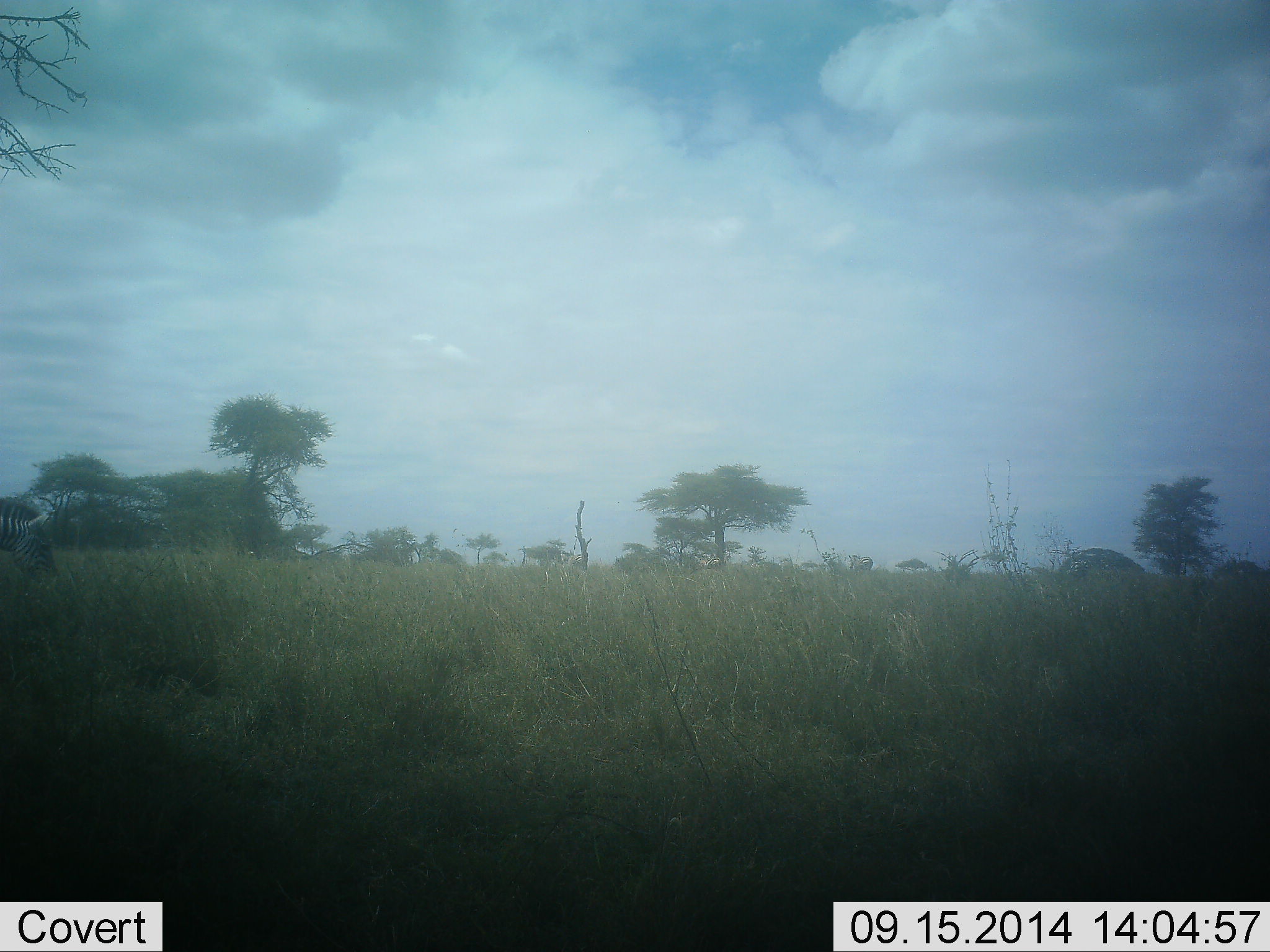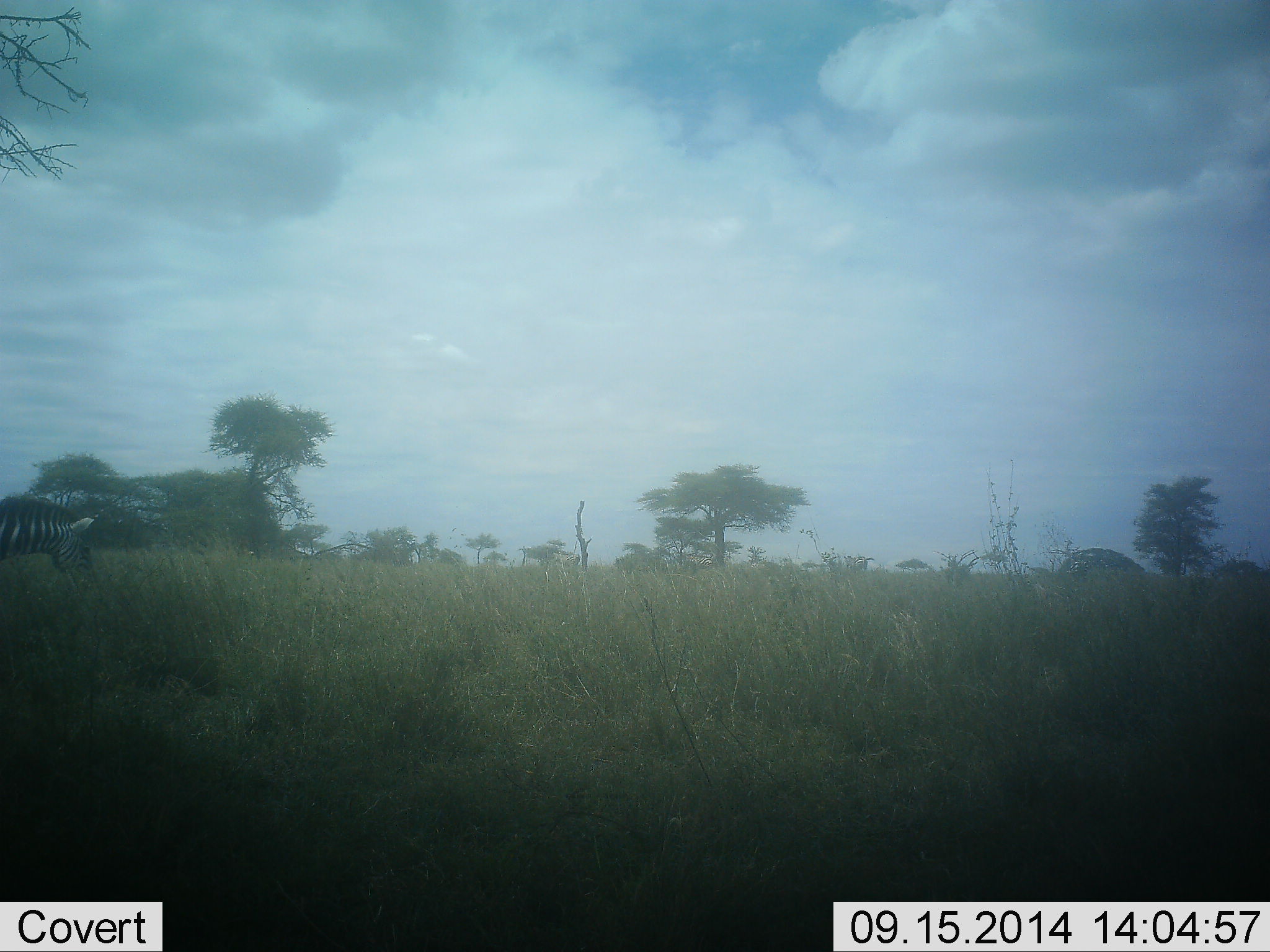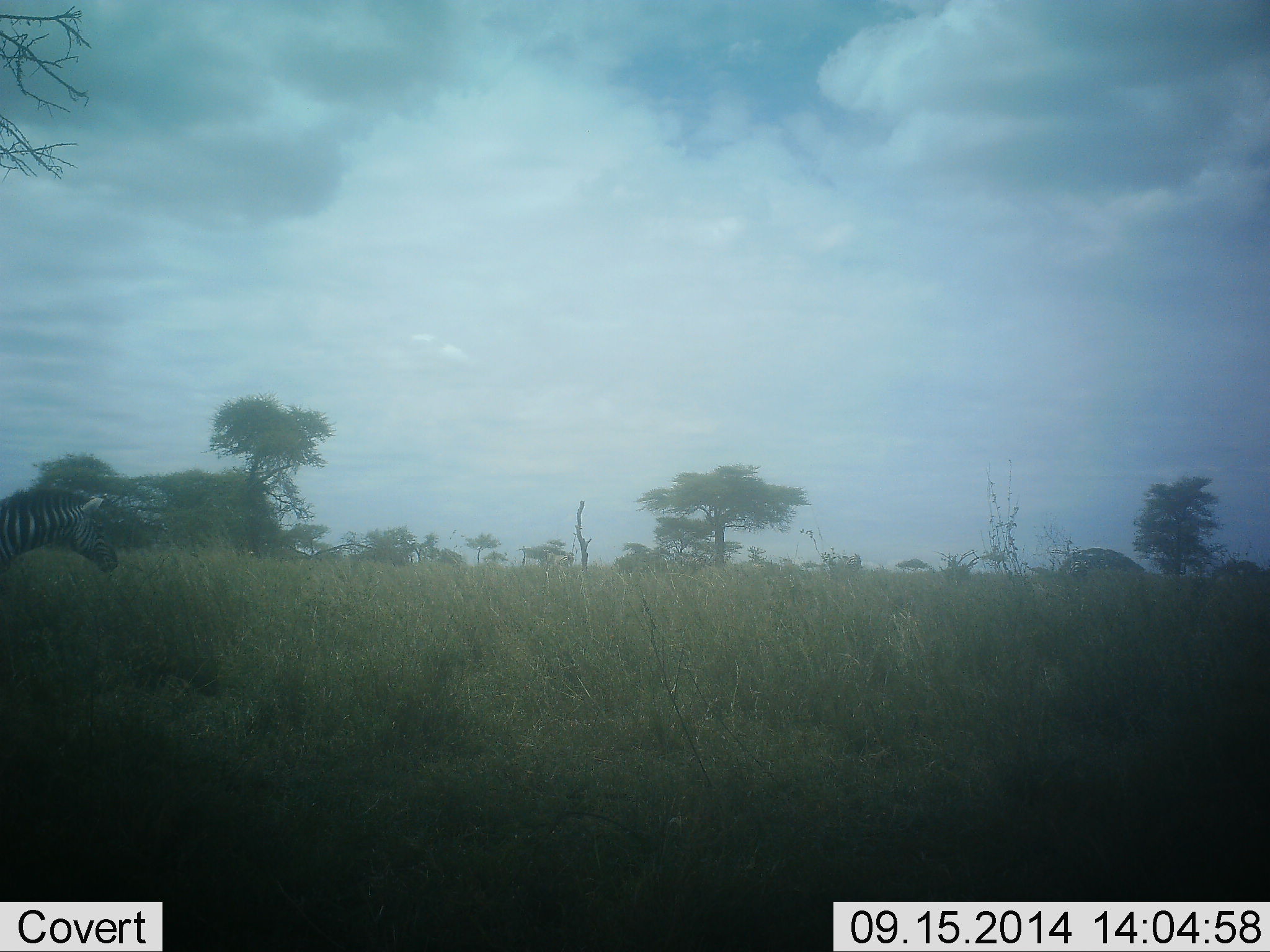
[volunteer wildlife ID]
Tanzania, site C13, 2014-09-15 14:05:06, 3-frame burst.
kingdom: Animalia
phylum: Chordata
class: Mammalia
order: Perissodactyla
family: Equidae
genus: Equus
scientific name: Equus quagga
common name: plains zebra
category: zebra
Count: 1.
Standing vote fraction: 10%.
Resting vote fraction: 0%.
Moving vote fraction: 80%.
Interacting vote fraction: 0%.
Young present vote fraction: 0%.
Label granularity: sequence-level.